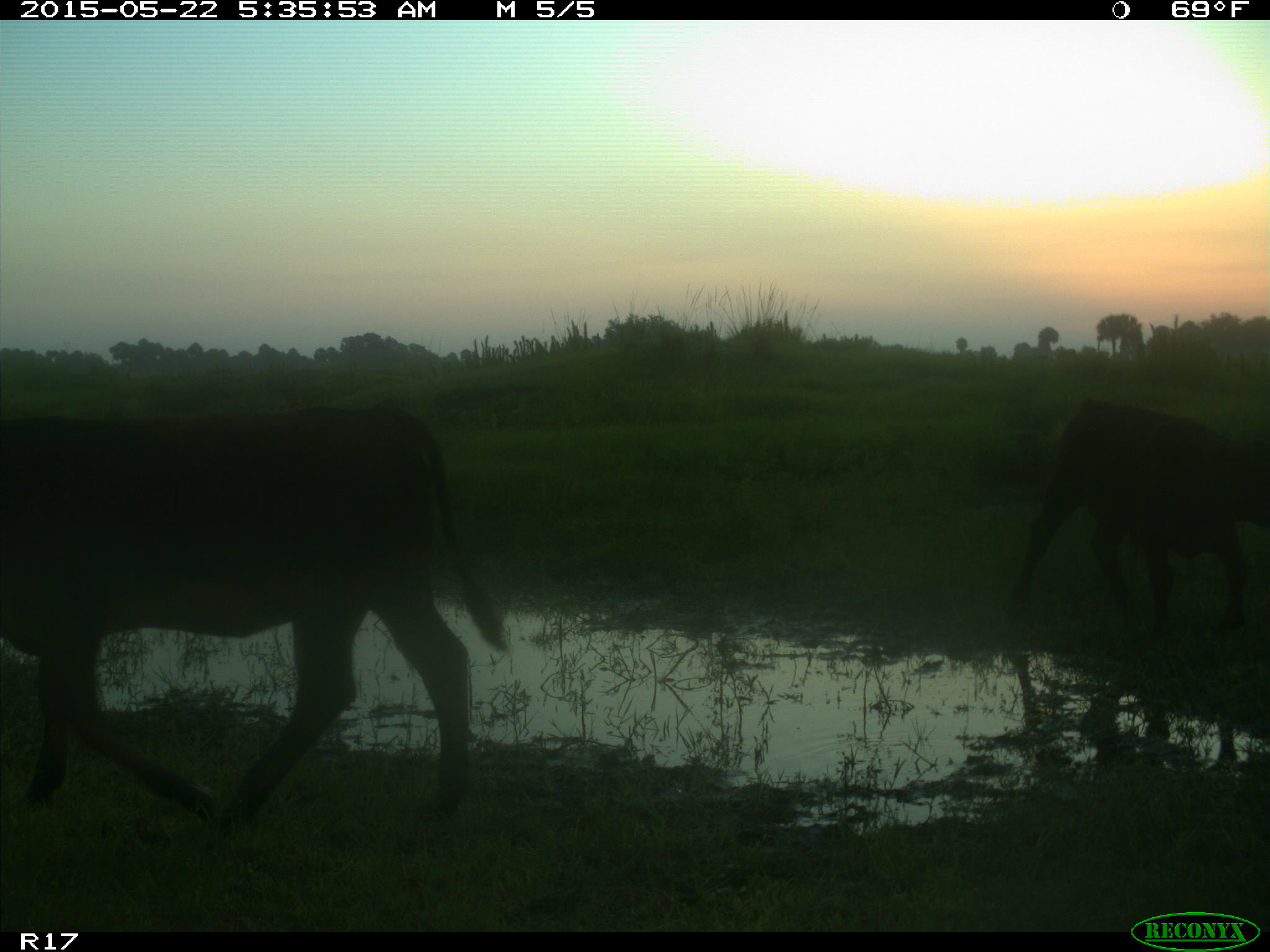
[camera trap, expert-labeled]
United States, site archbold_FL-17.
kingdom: Animalia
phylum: Chordata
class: Mammalia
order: Artiodactyla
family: Bovidae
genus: Bos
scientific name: Bos taurus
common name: domestic cow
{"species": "Bos taurus (domestic cow)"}